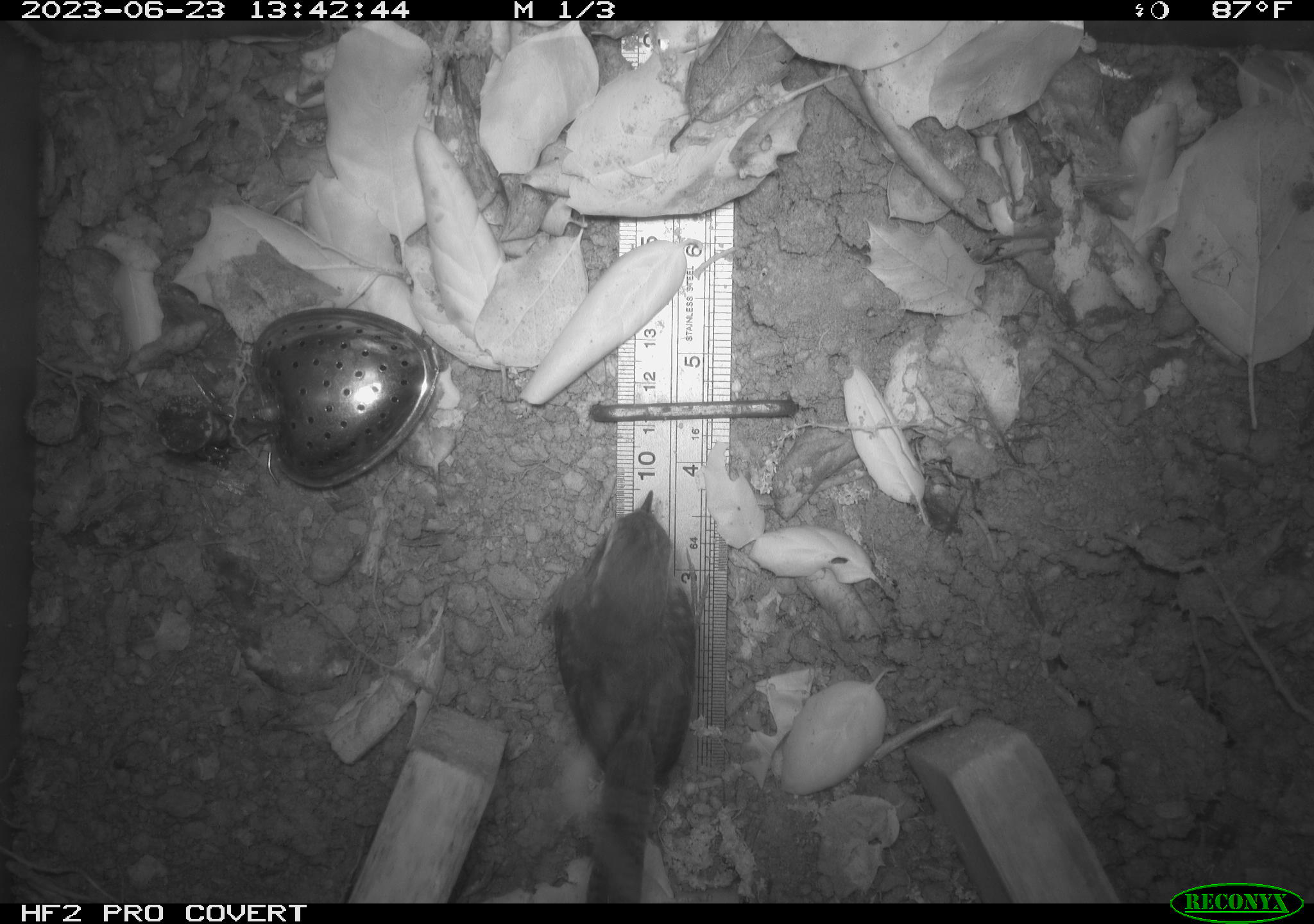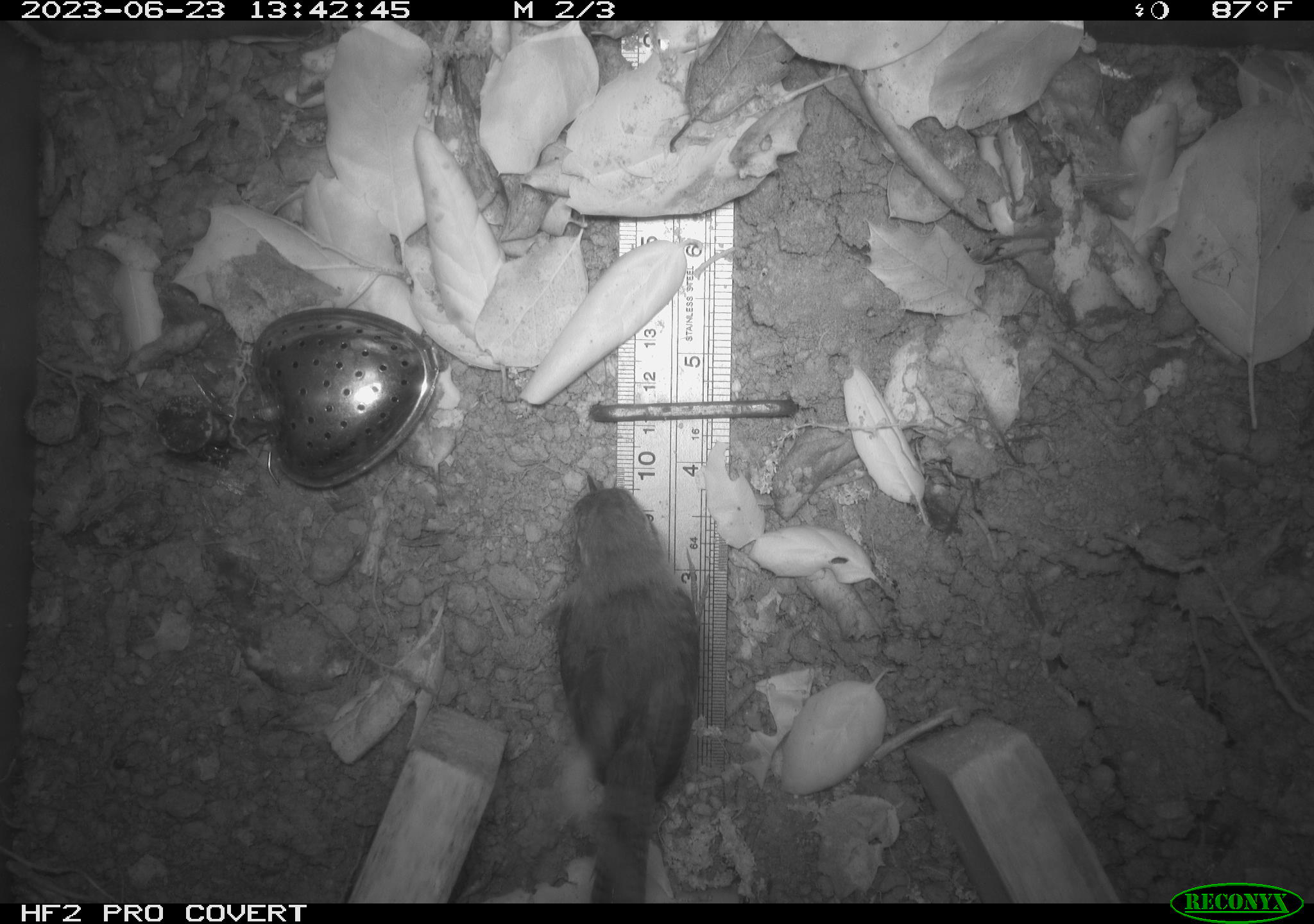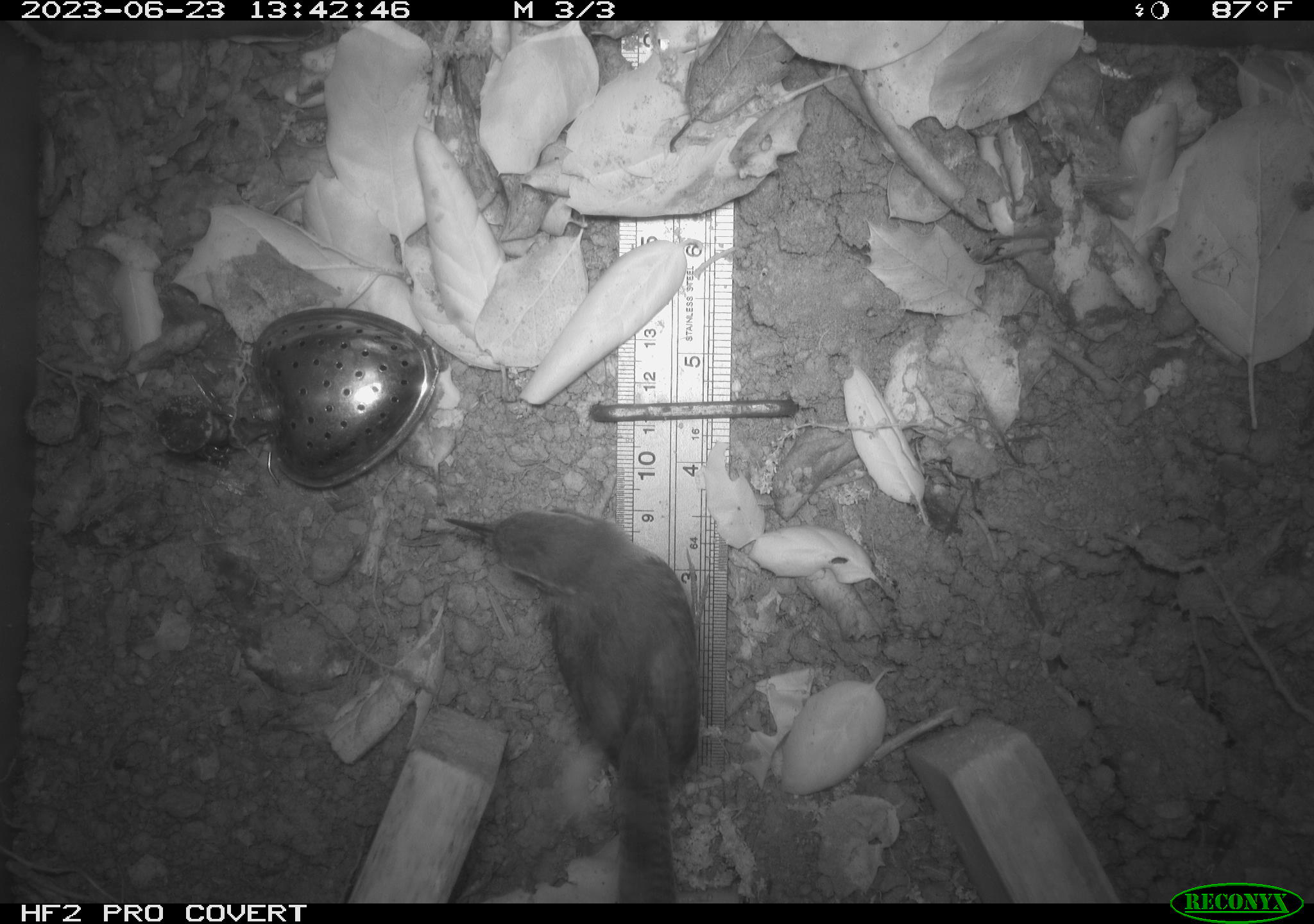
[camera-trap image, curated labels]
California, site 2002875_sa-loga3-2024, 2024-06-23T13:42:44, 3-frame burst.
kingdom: Animalia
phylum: Chordata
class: Aves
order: Passeriformes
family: Troglodytidae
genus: Thryomanes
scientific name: Thryomanes bewickii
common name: bewick's wren